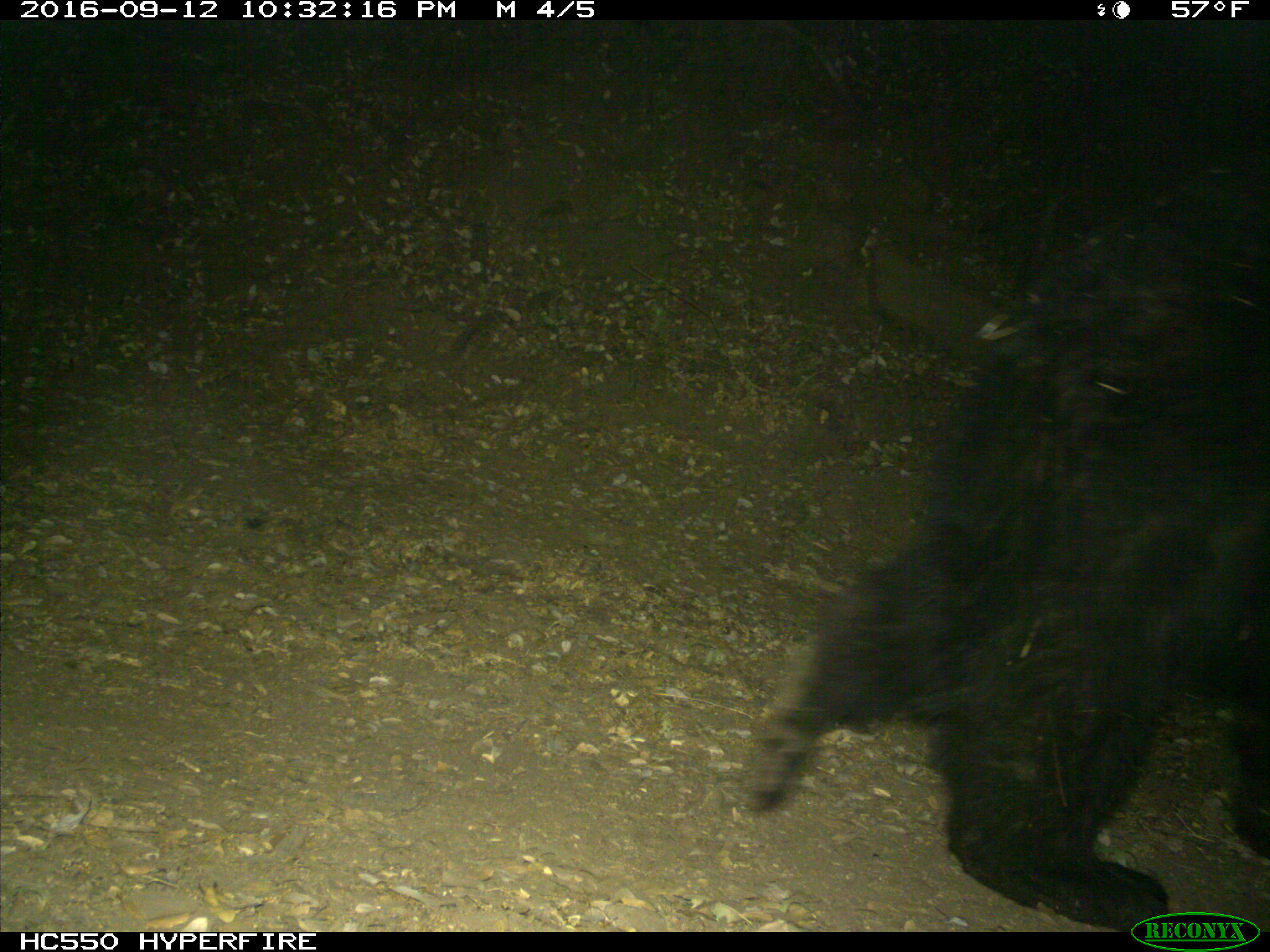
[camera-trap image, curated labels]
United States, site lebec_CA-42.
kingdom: Animalia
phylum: Chordata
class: Mammalia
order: Carnivora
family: Ursidae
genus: Ursus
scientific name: Ursus americanus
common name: american black bear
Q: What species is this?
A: Ursus americanus (american black bear).